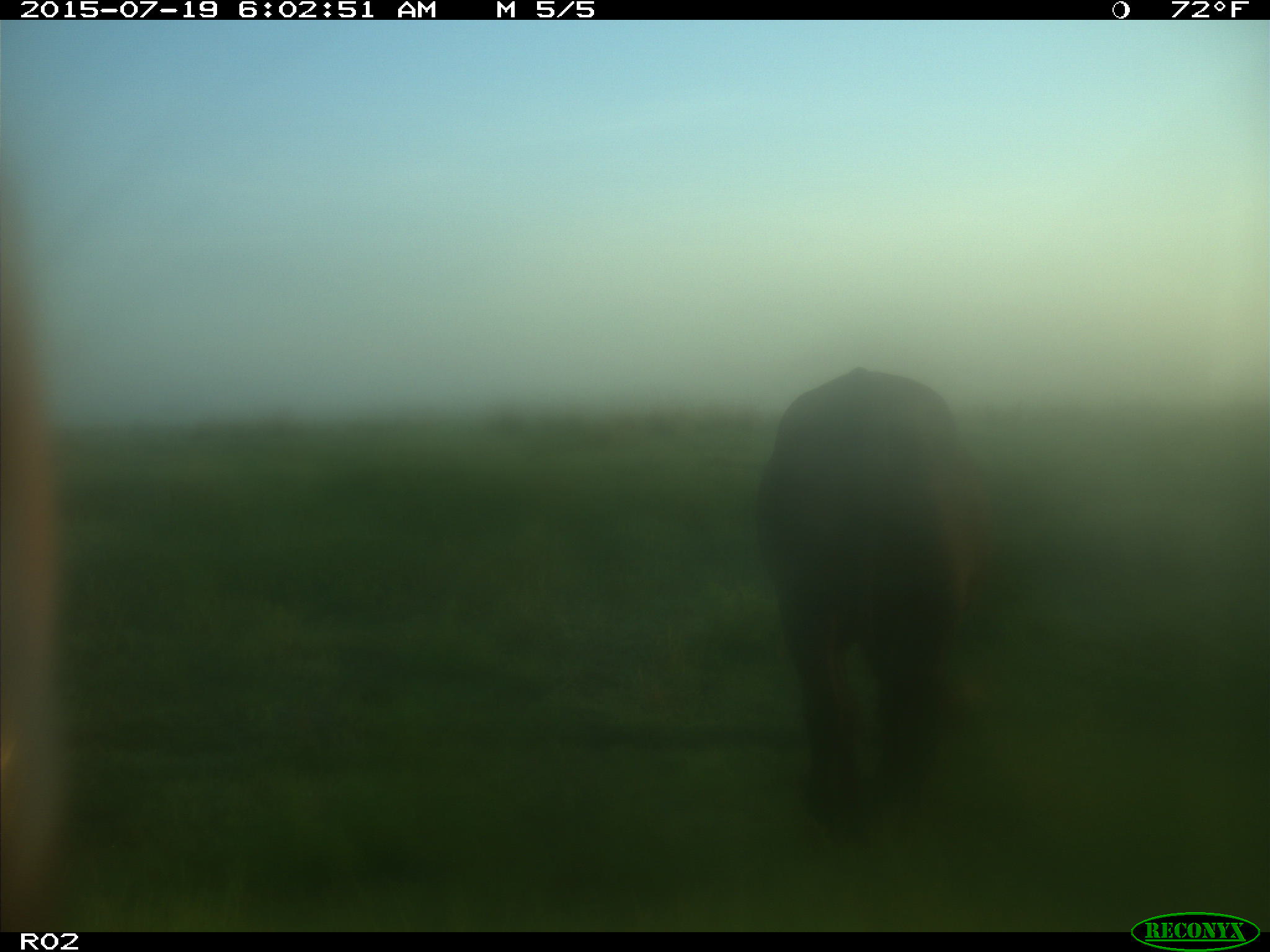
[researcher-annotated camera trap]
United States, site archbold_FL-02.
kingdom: Animalia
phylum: Chordata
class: Mammalia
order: Artiodactyla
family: Bovidae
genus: Bos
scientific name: Bos taurus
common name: domestic cow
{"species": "Bos taurus (domestic cow)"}